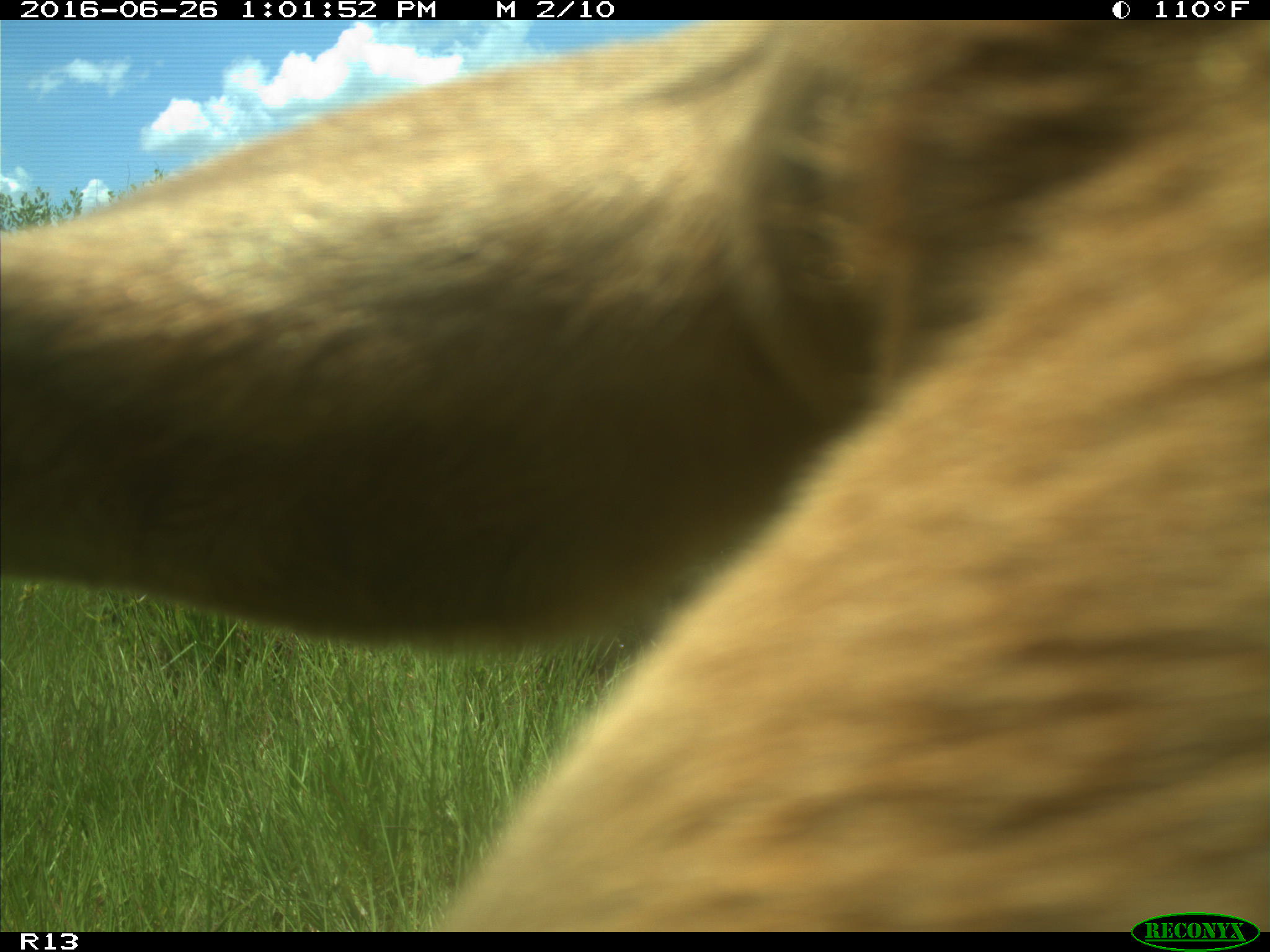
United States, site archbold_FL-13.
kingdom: Animalia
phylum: Chordata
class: Mammalia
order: Artiodactyla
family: Bovidae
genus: Bos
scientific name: Bos taurus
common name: domestic cow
Bos taurus (domestic cow).